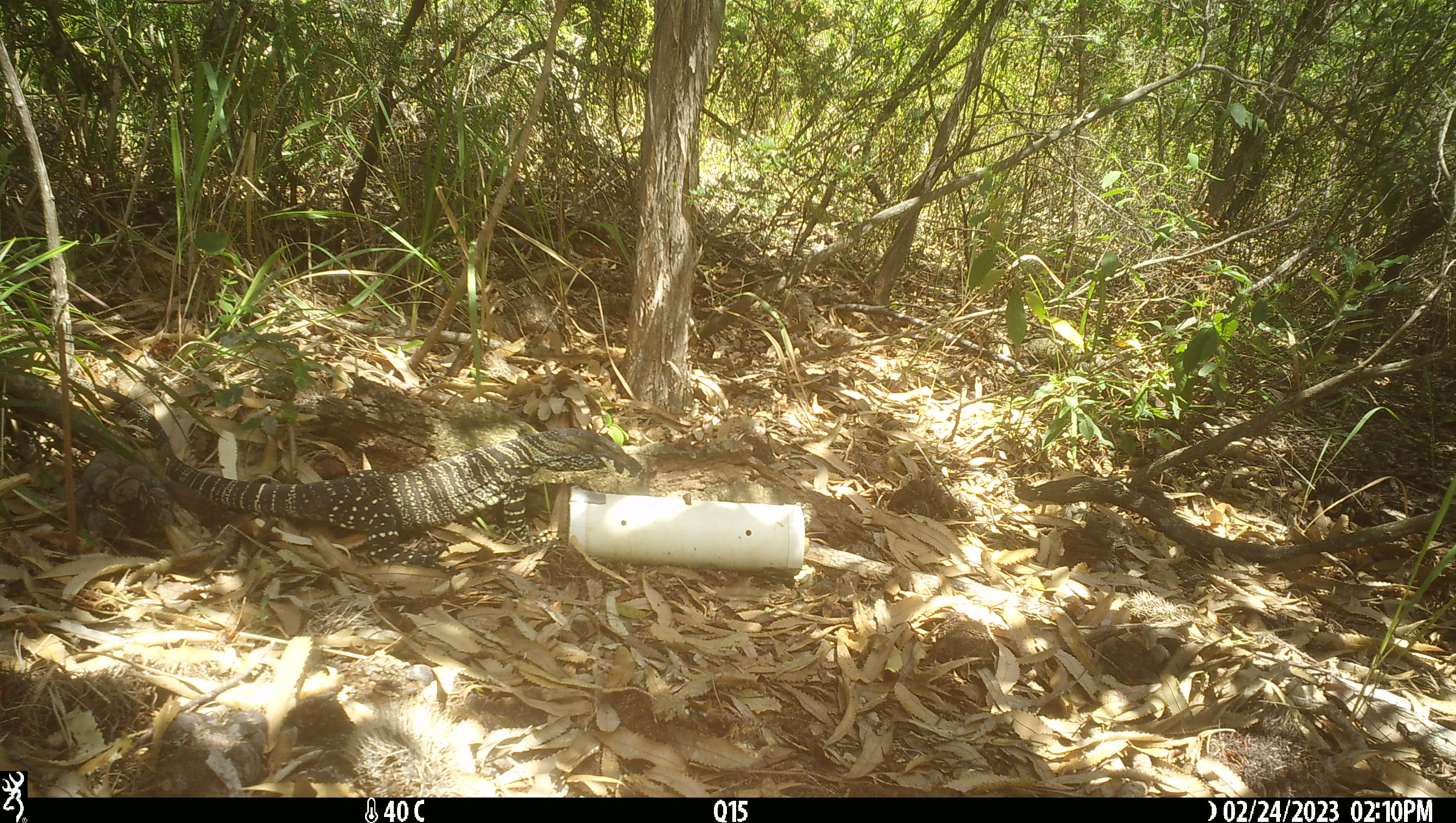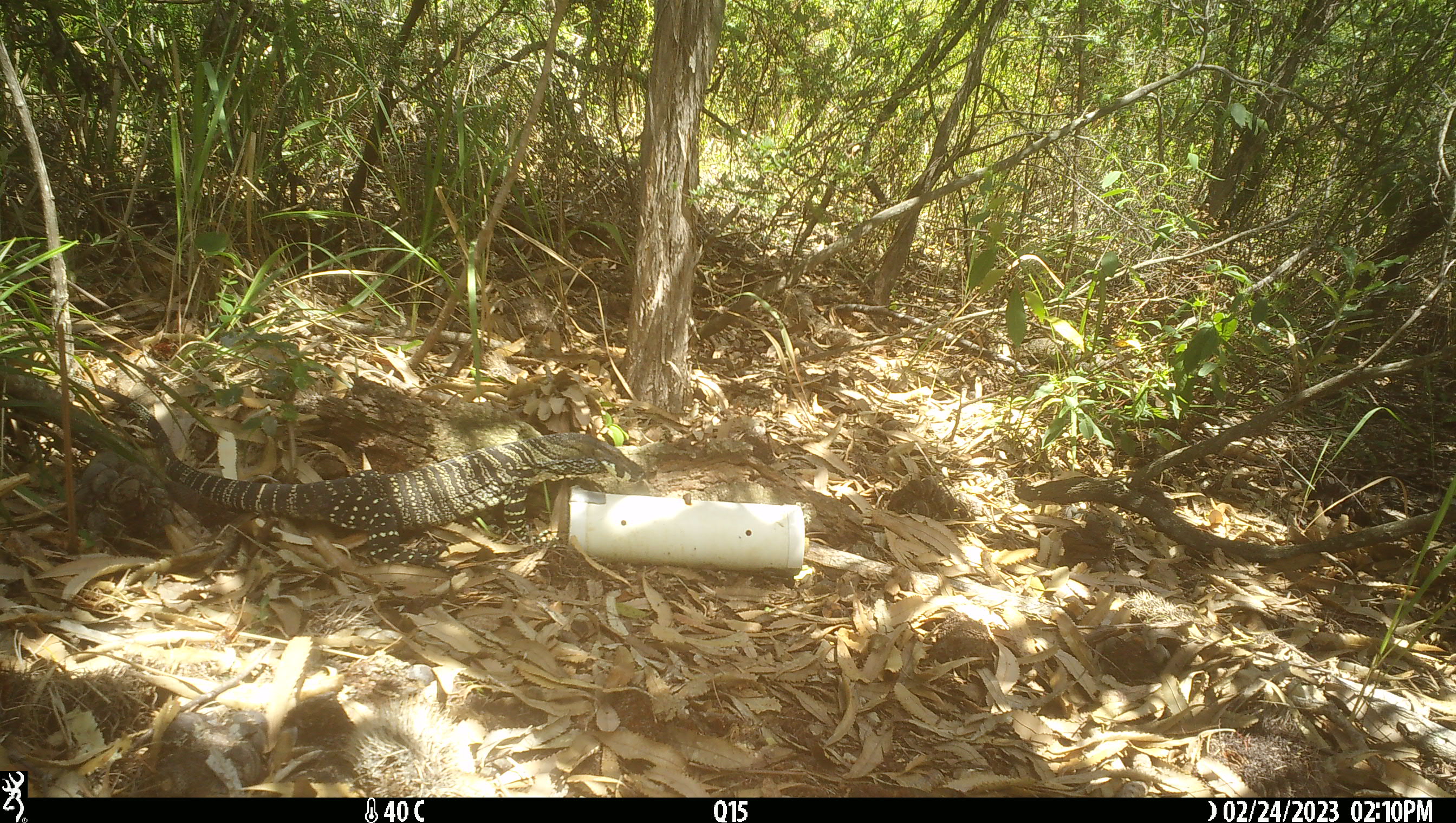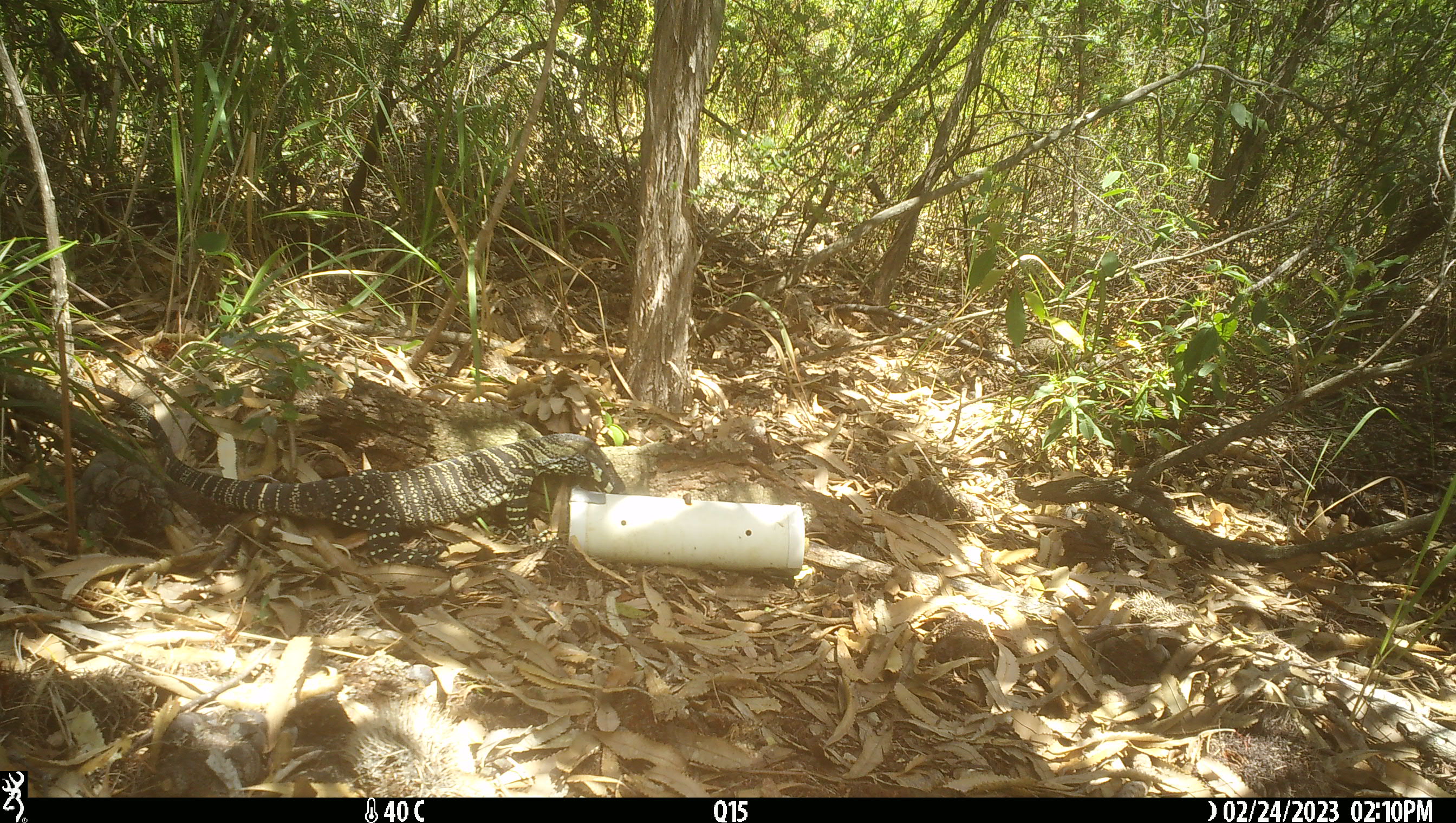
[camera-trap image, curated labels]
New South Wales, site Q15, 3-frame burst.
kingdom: Animalia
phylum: Chordata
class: Reptilia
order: Squamata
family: Varanidae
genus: Varanus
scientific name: Varanus varius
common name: lace monitor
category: goanna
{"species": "goanna (lace monitor) (Varanus varius)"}